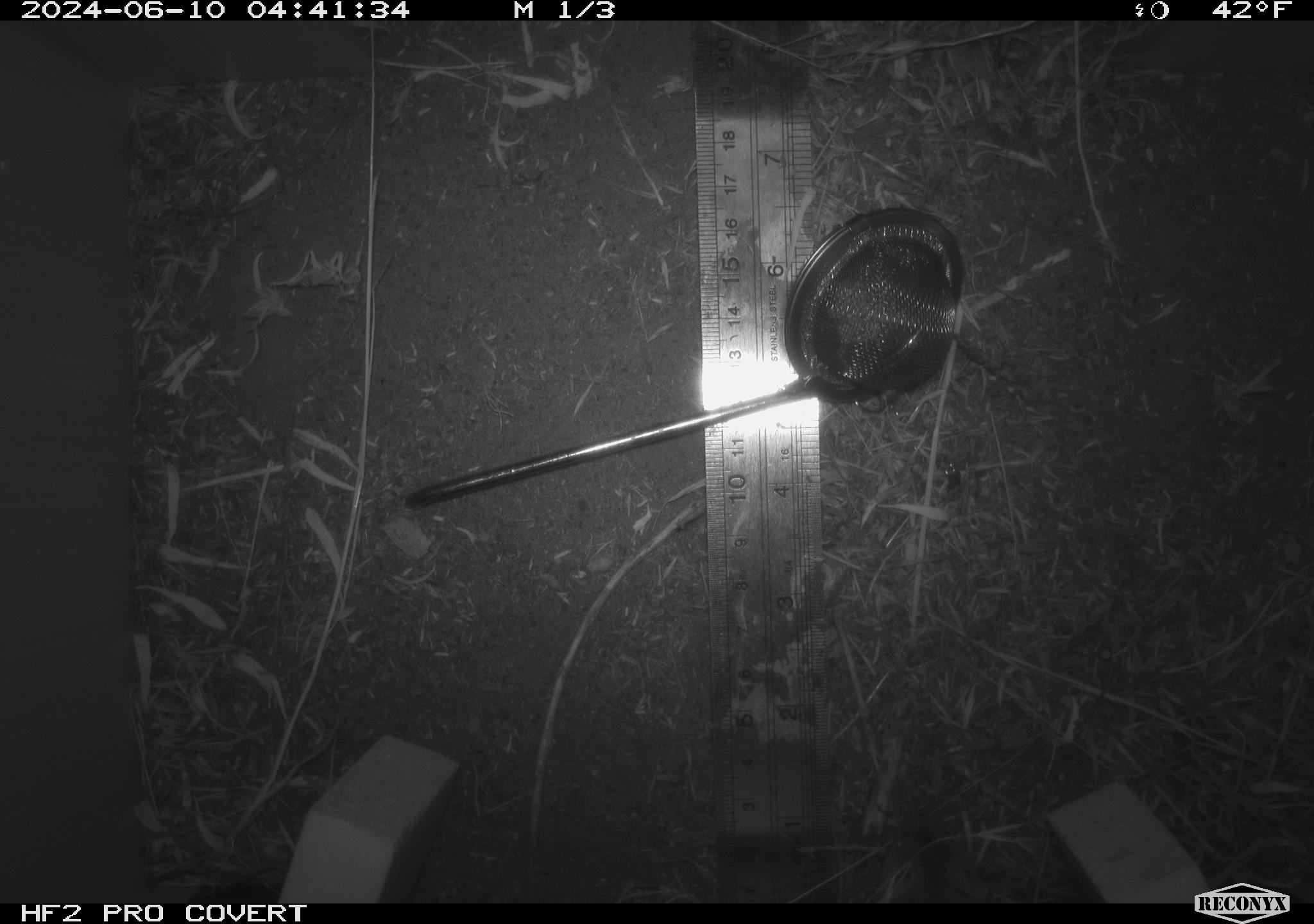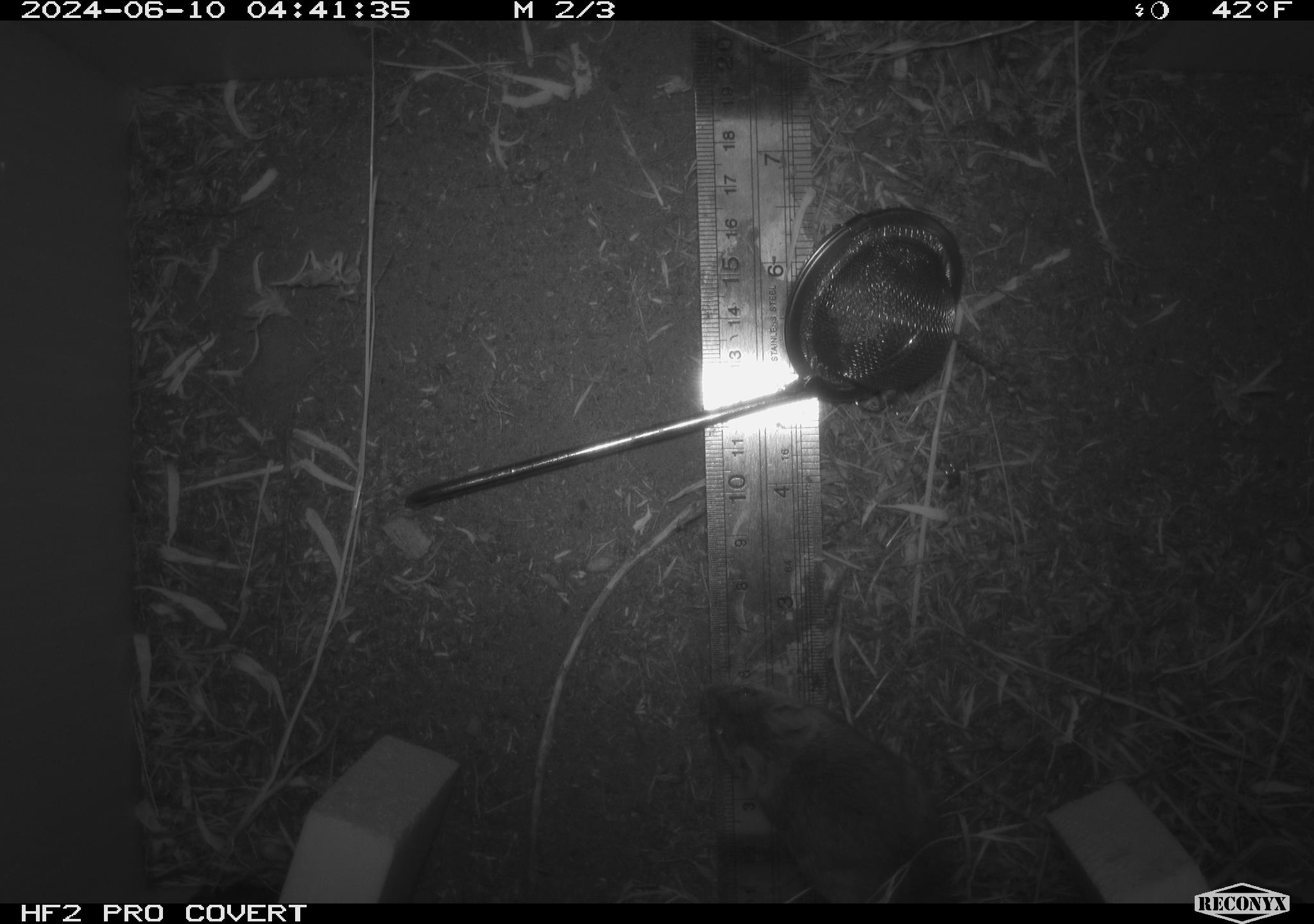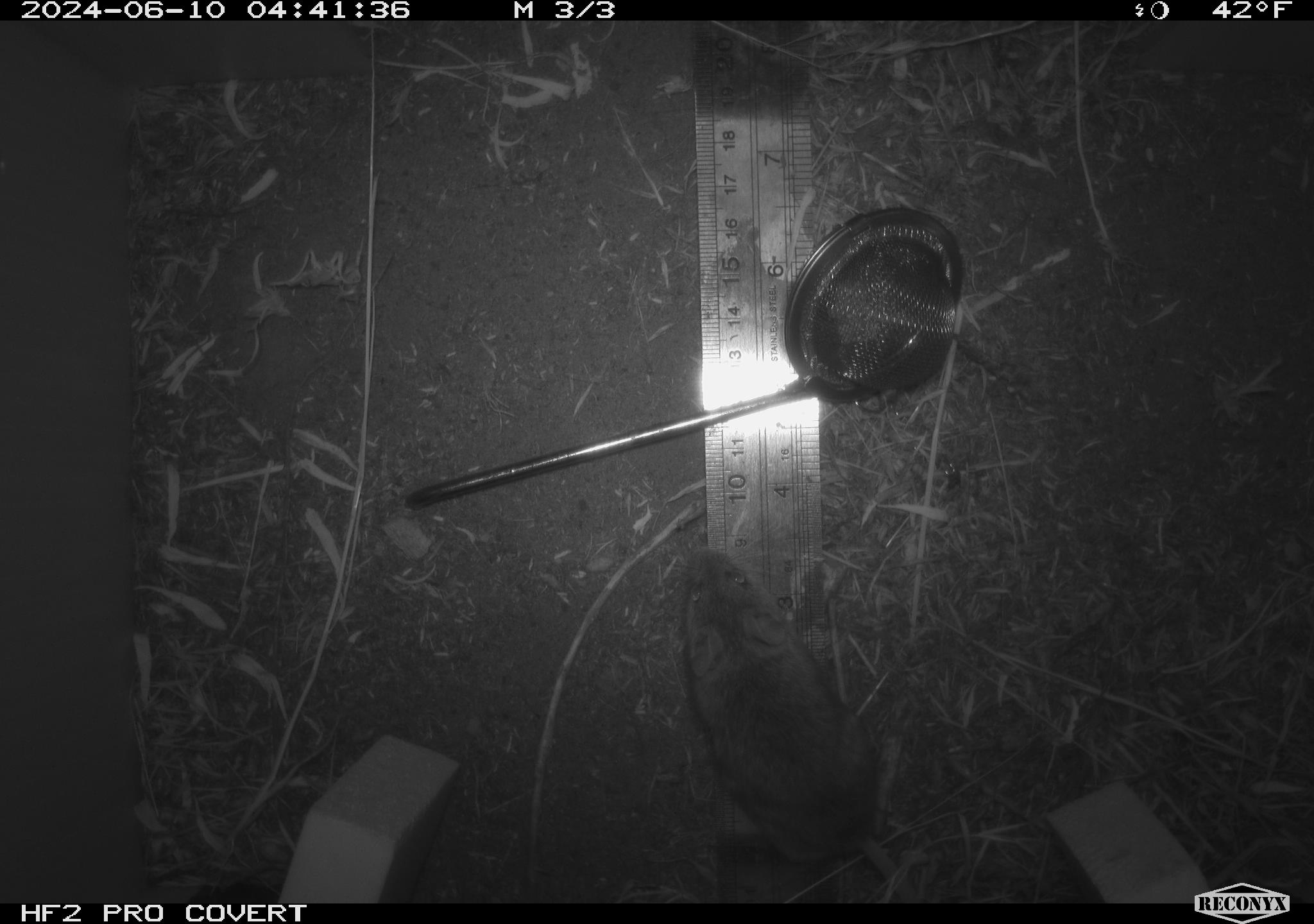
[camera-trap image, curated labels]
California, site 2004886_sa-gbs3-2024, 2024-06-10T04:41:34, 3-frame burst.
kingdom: Animalia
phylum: Chordata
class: Mammalia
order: Rodentia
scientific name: Rodentia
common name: mouse species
Mouse species (Rodentia).